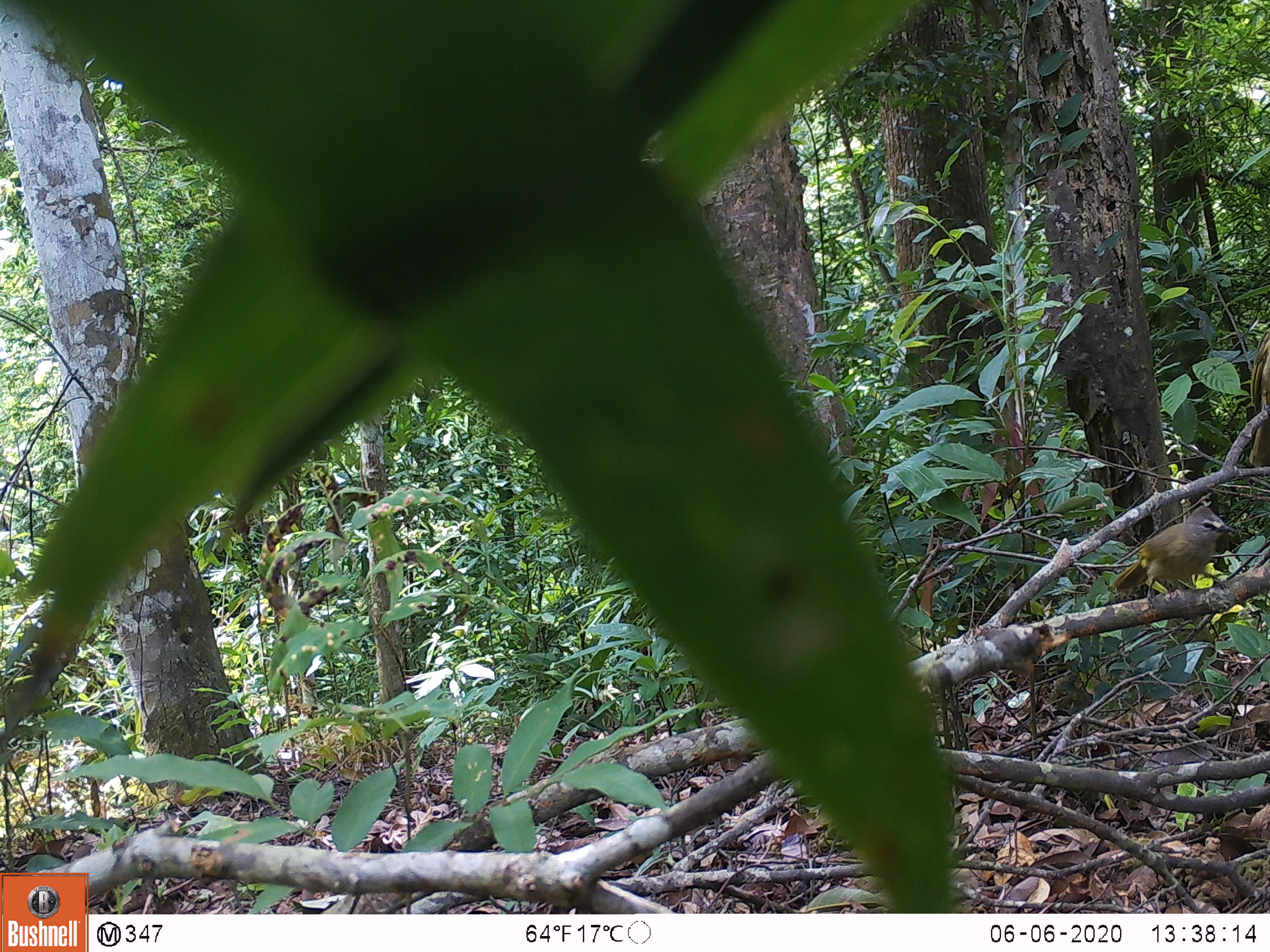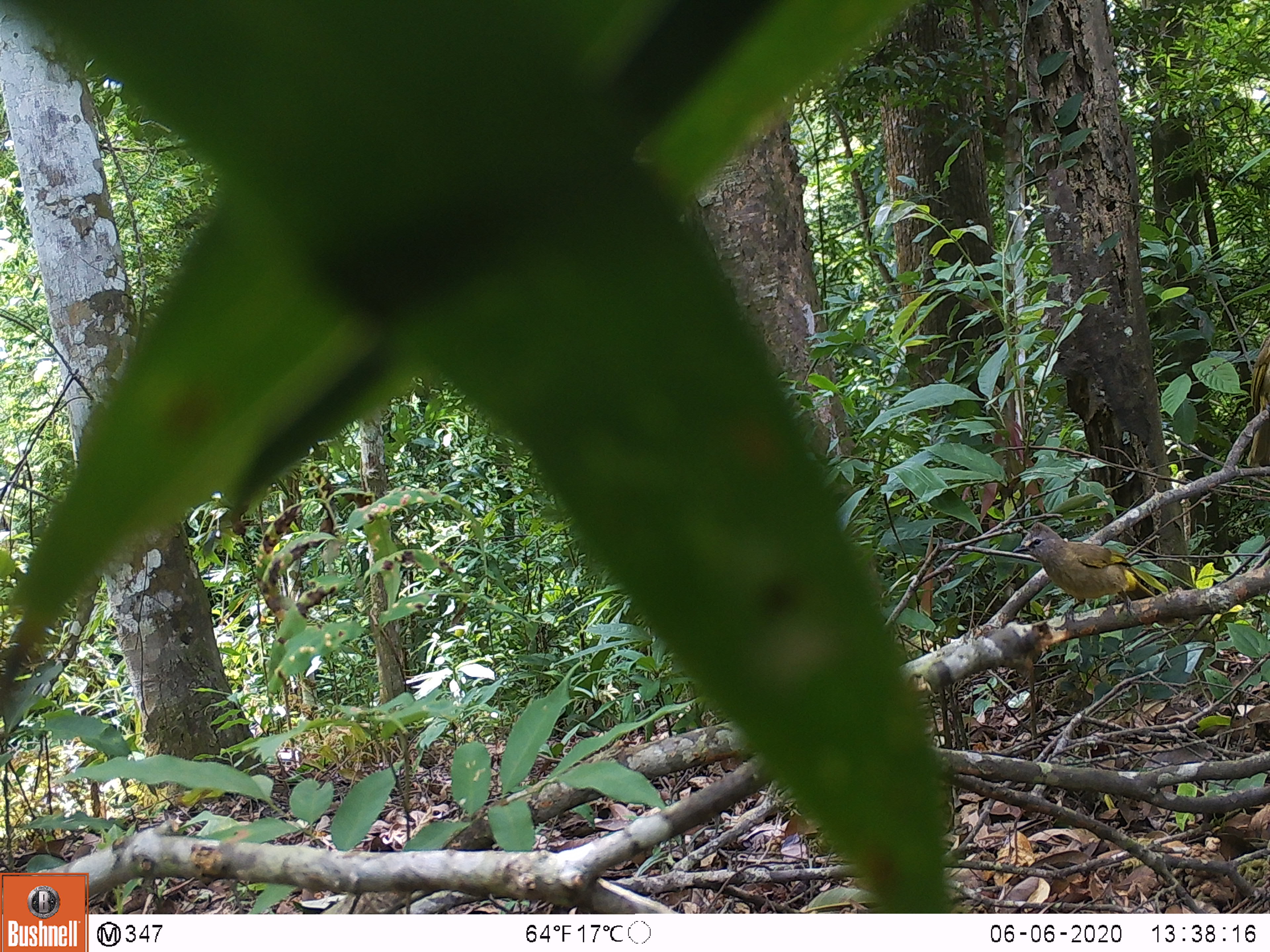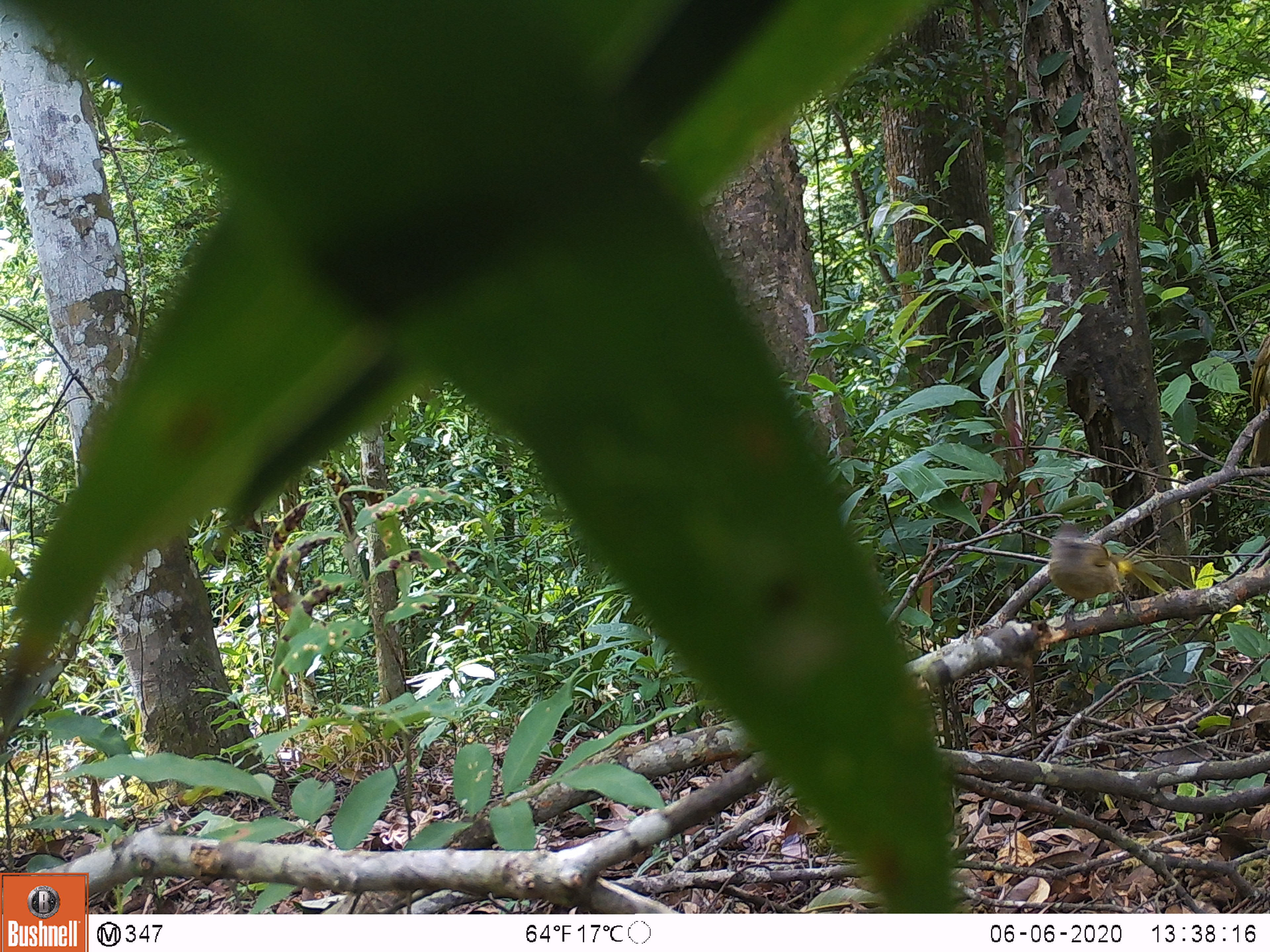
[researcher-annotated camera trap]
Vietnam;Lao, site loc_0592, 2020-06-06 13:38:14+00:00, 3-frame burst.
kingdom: Animalia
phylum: Chordata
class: Aves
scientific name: Aves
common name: bird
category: unidentified bird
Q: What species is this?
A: Unidentified bird (bird) (Aves).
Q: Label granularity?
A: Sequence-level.